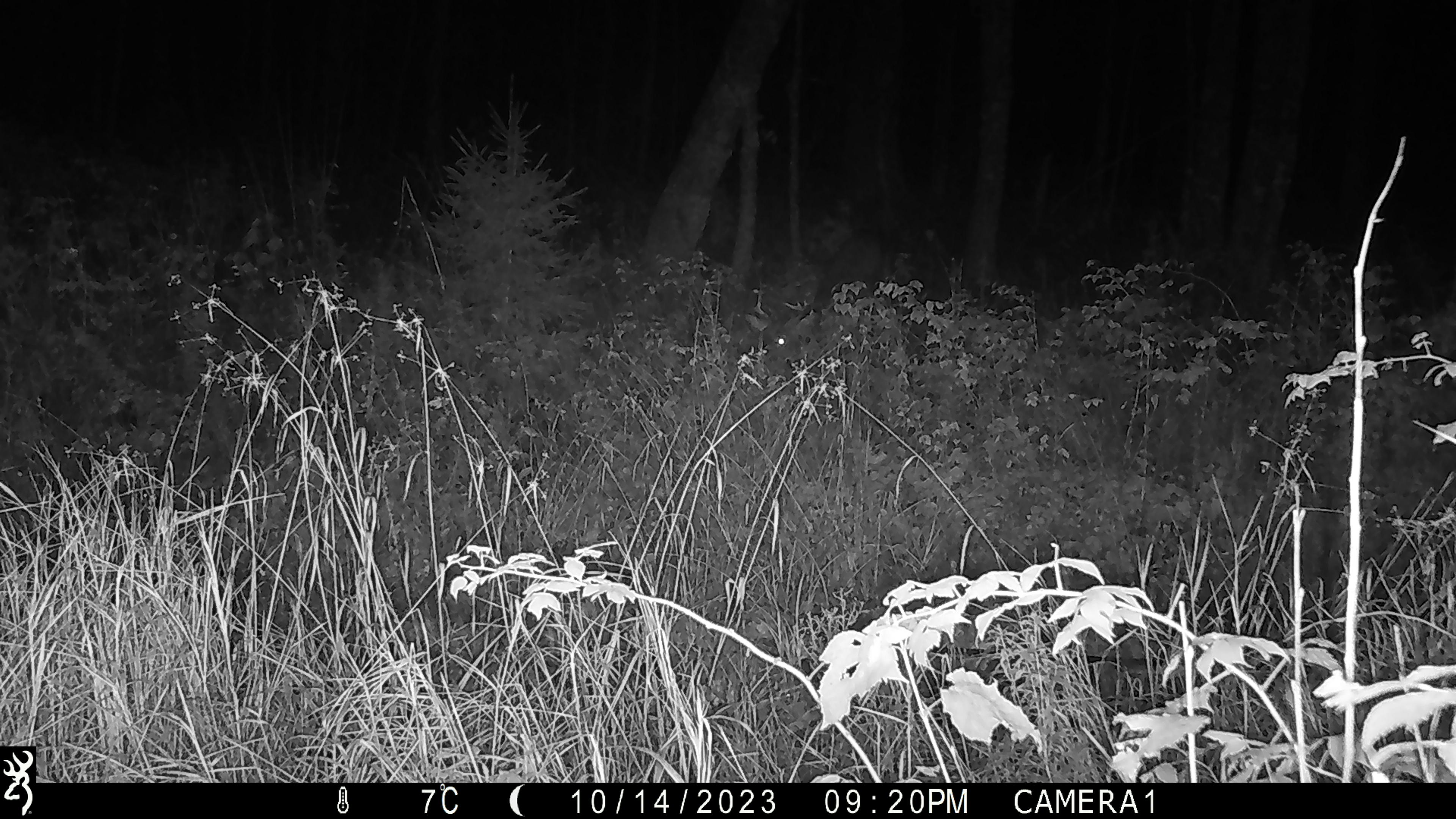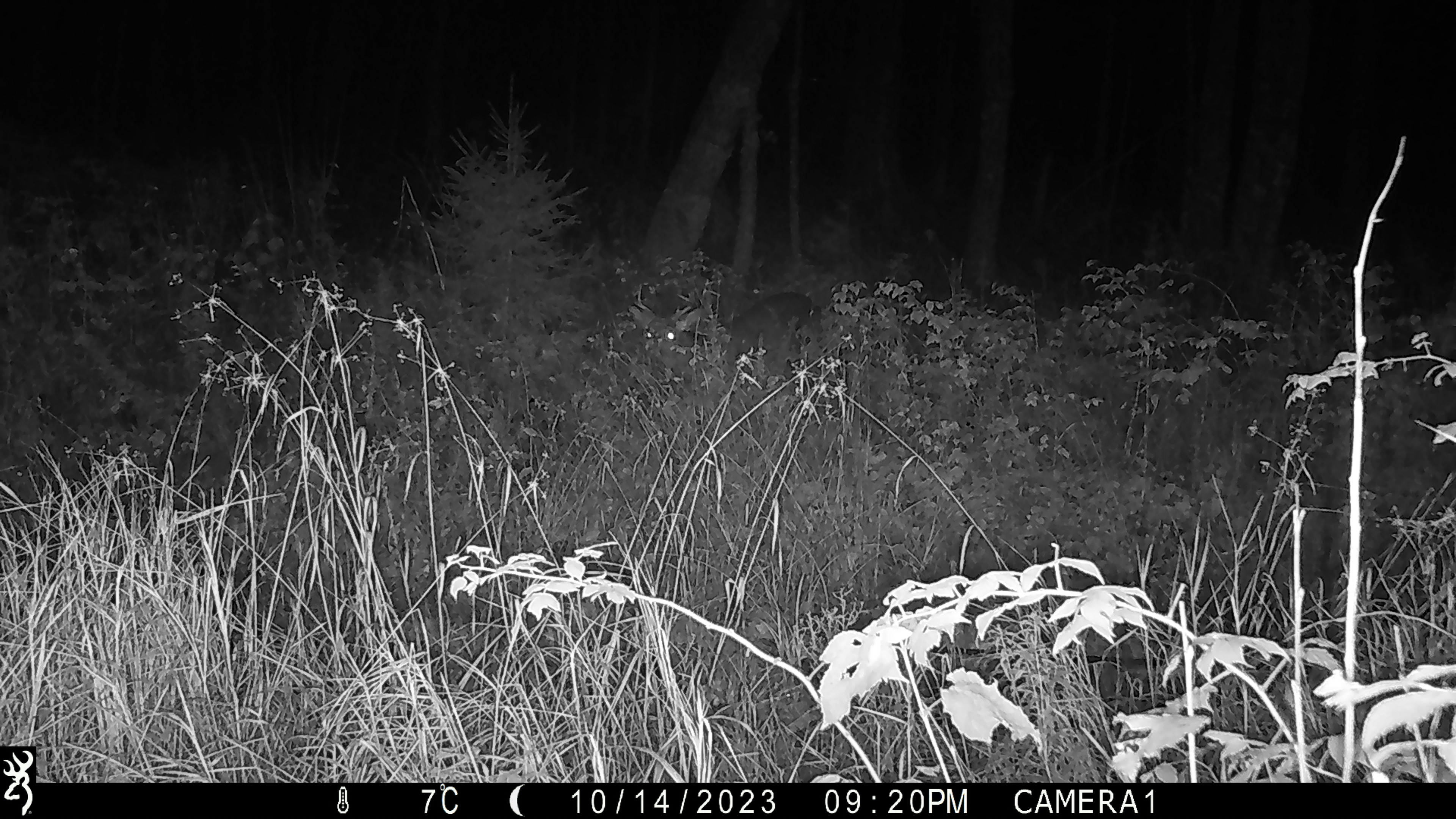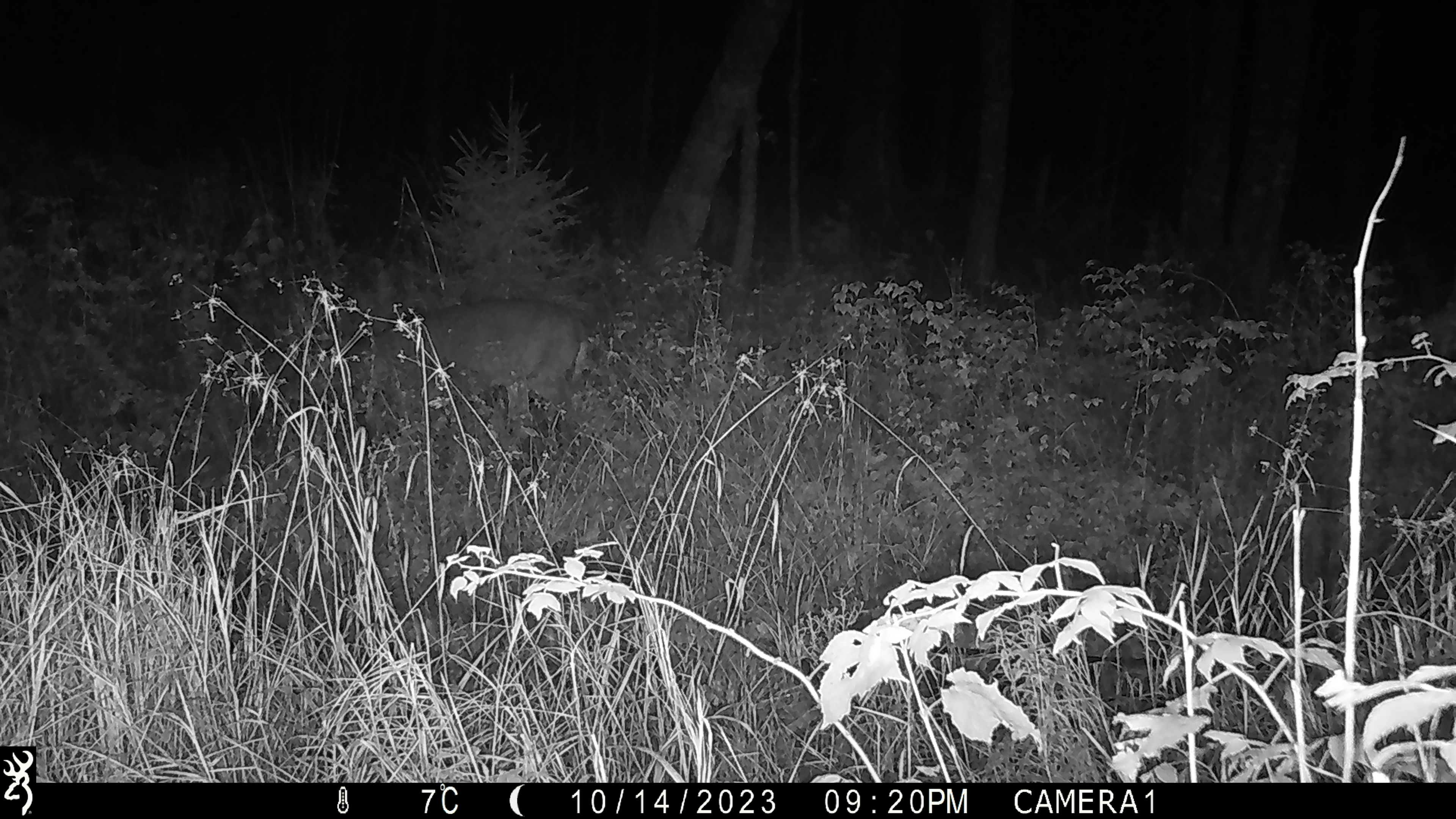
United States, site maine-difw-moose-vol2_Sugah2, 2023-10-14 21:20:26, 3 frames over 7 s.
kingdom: Animalia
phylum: Chordata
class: Mammalia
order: Artiodactyla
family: Cervidae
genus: Odocoileus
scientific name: Odocoileus virginianus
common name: white-tailed deer